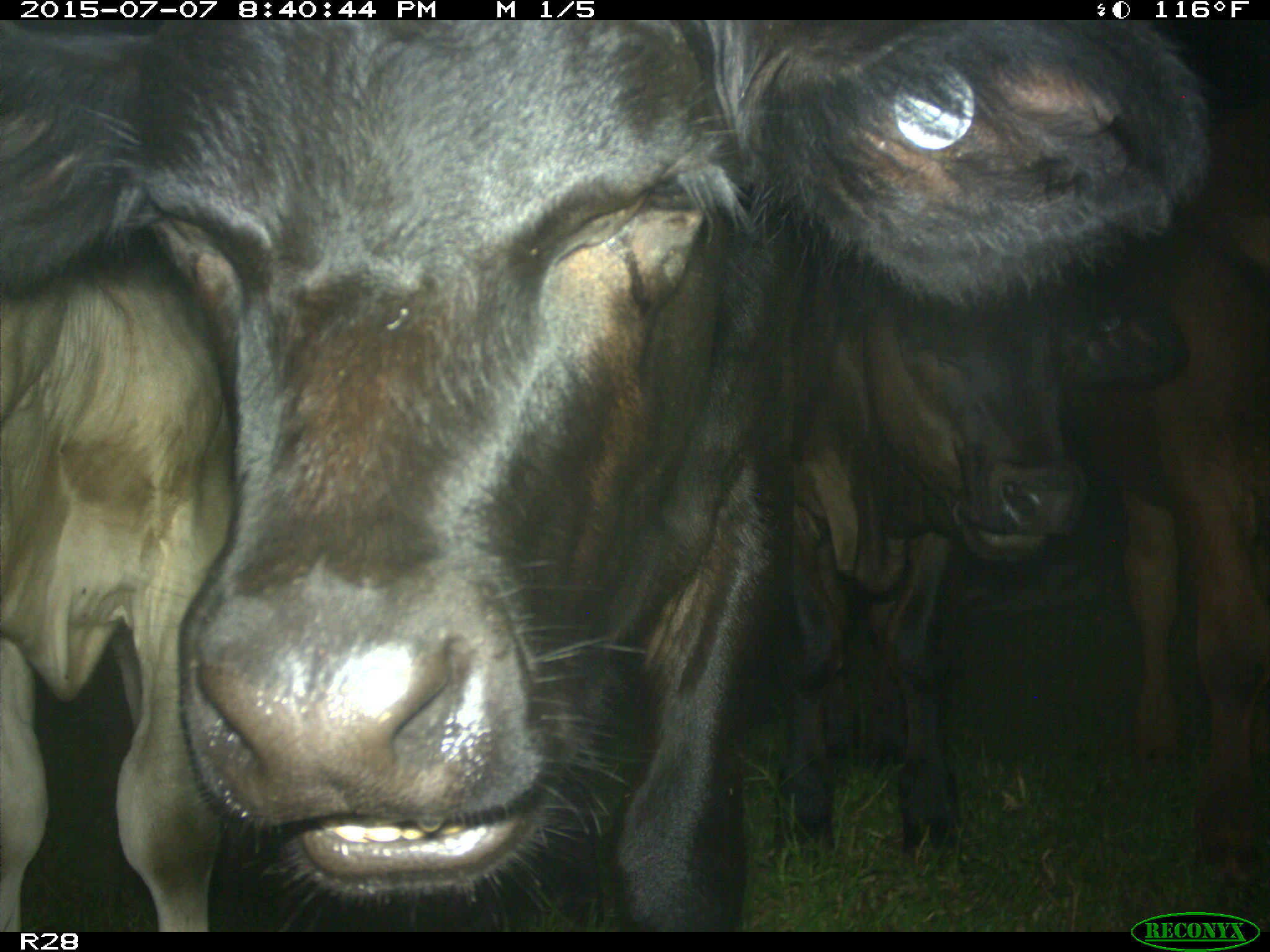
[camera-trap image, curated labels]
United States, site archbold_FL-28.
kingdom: Animalia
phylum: Chordata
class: Mammalia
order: Artiodactyla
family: Bovidae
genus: Bos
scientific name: Bos taurus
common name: domestic cow